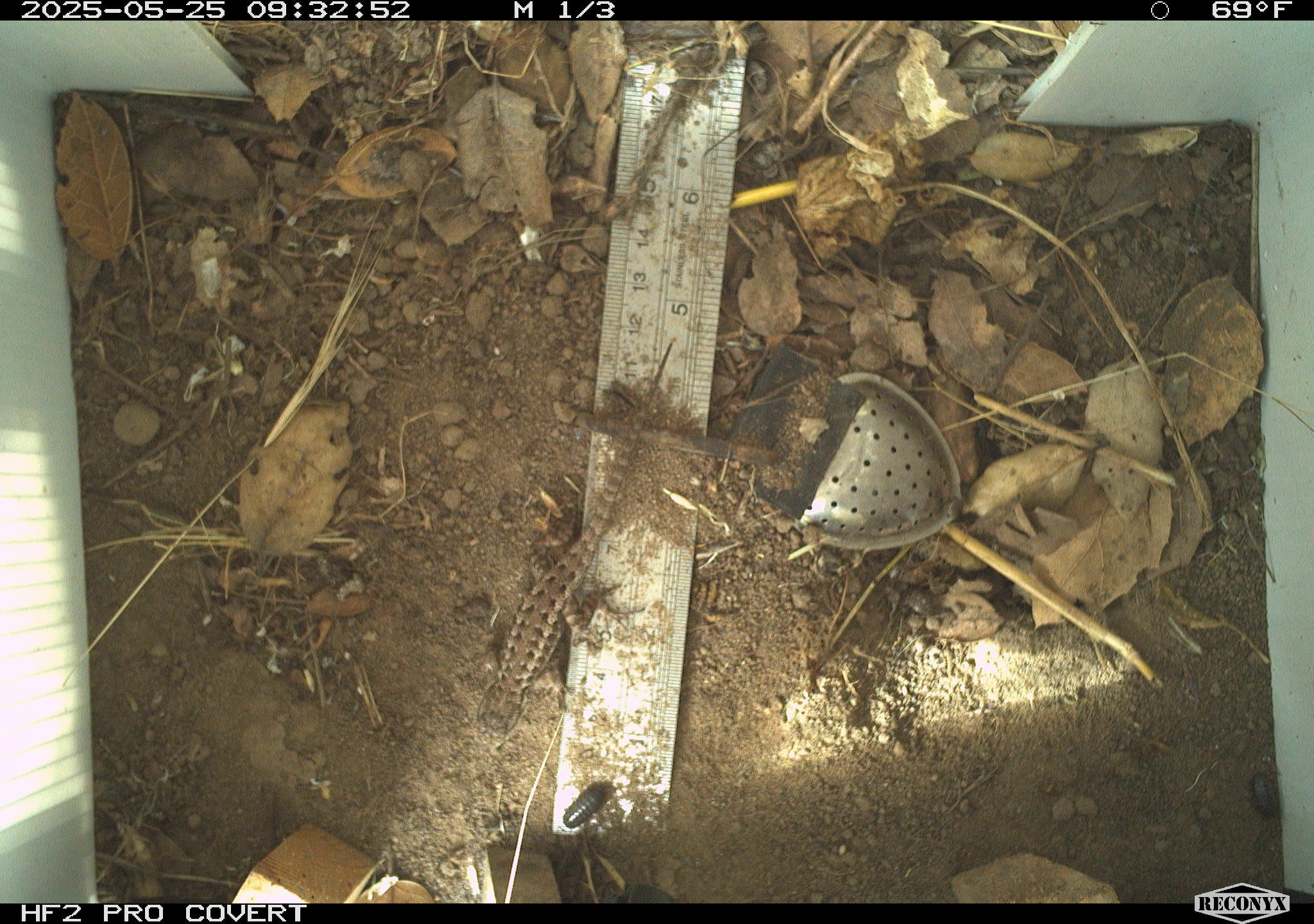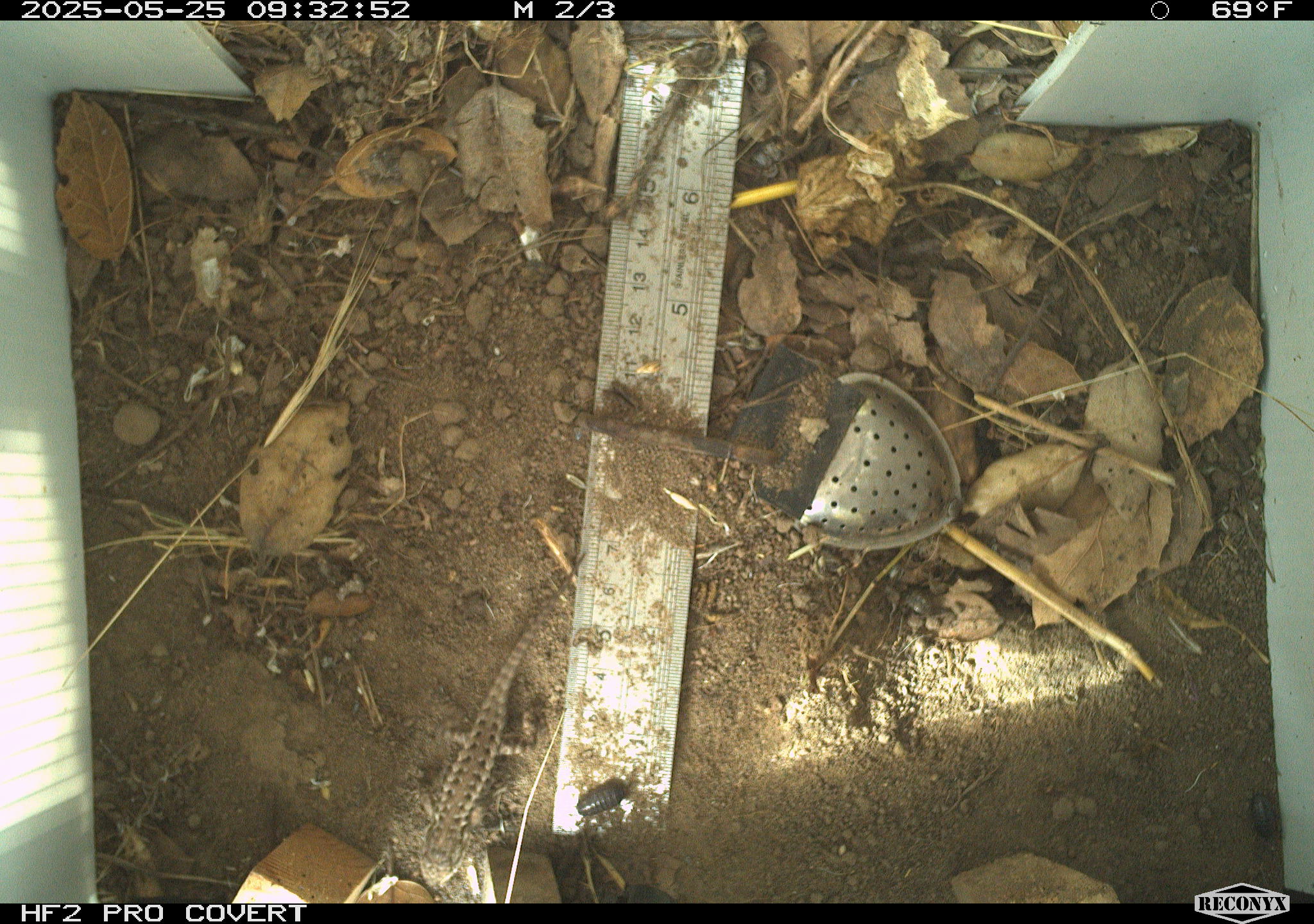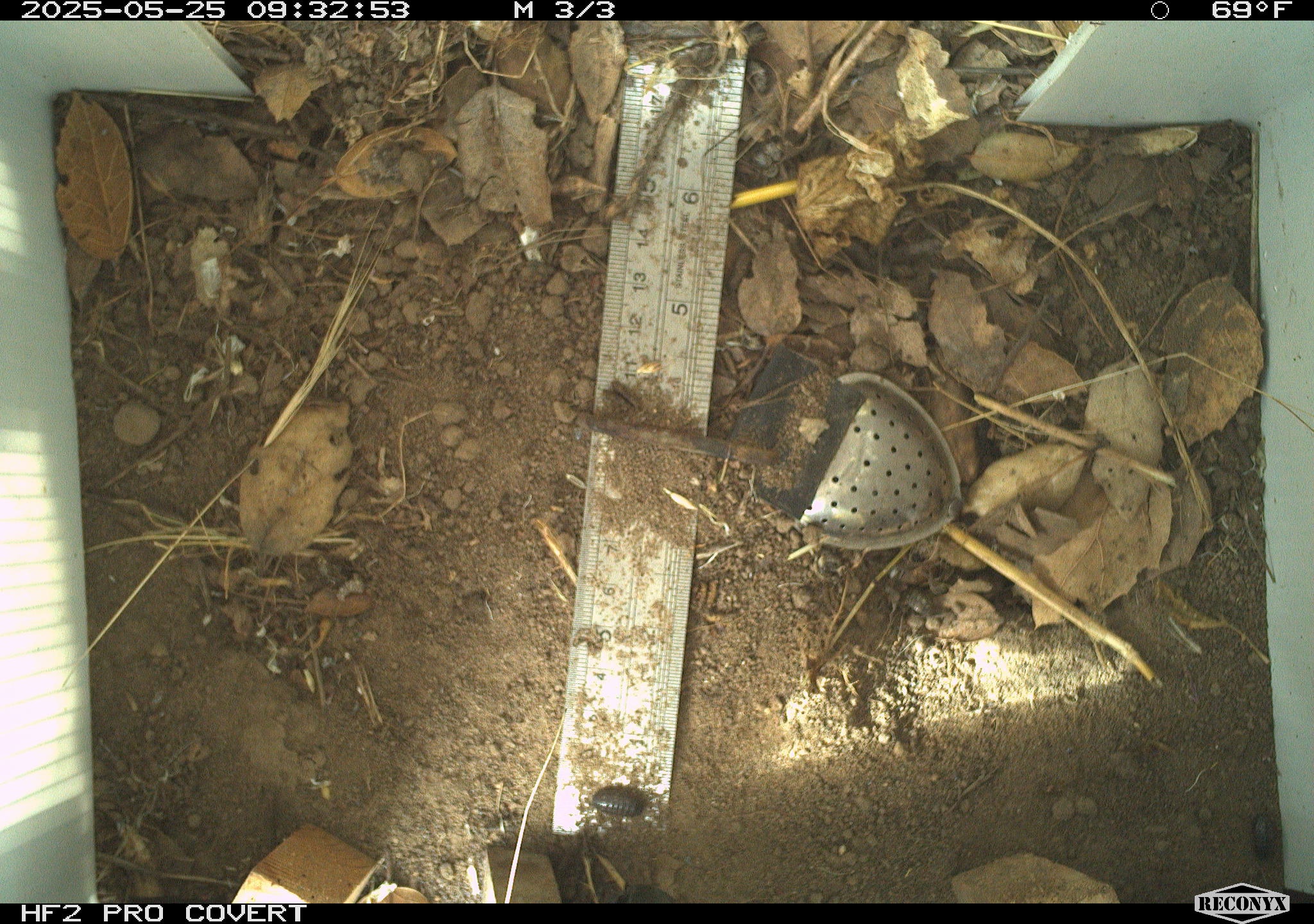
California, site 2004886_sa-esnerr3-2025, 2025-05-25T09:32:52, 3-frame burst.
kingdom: Animalia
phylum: Chordata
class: Reptilia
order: Squamata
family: Phrynosomatidae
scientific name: Phrynosomatidae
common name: north american spiny lizards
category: sceloporus/uta species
Sceloporus/uta species (north american spiny lizards) (Phrynosomatidae).